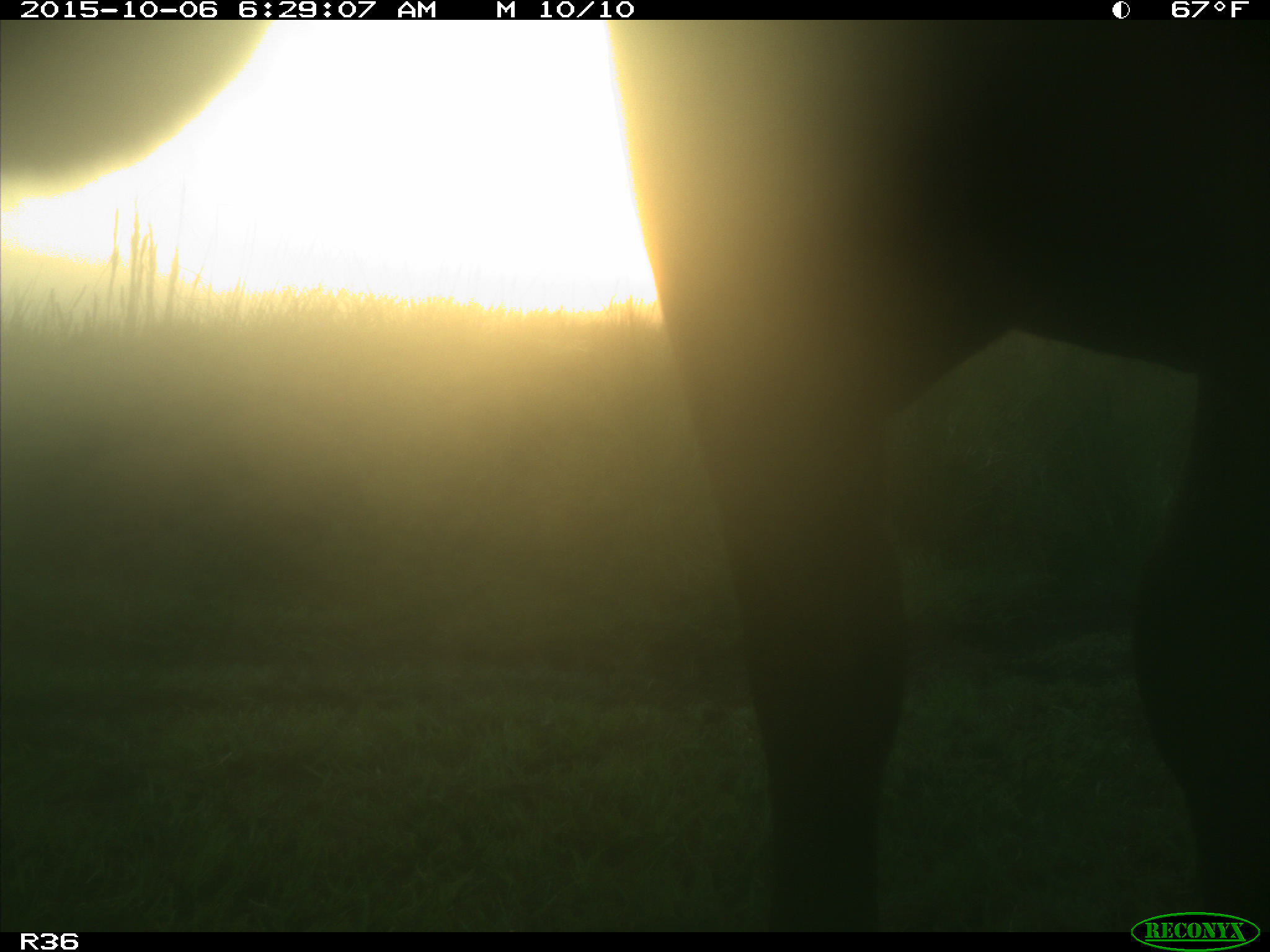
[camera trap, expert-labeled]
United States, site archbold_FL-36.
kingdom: Animalia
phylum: Chordata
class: Mammalia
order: Artiodactyla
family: Bovidae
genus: Bos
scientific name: Bos taurus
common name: domestic cow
Bos taurus (domestic cow).